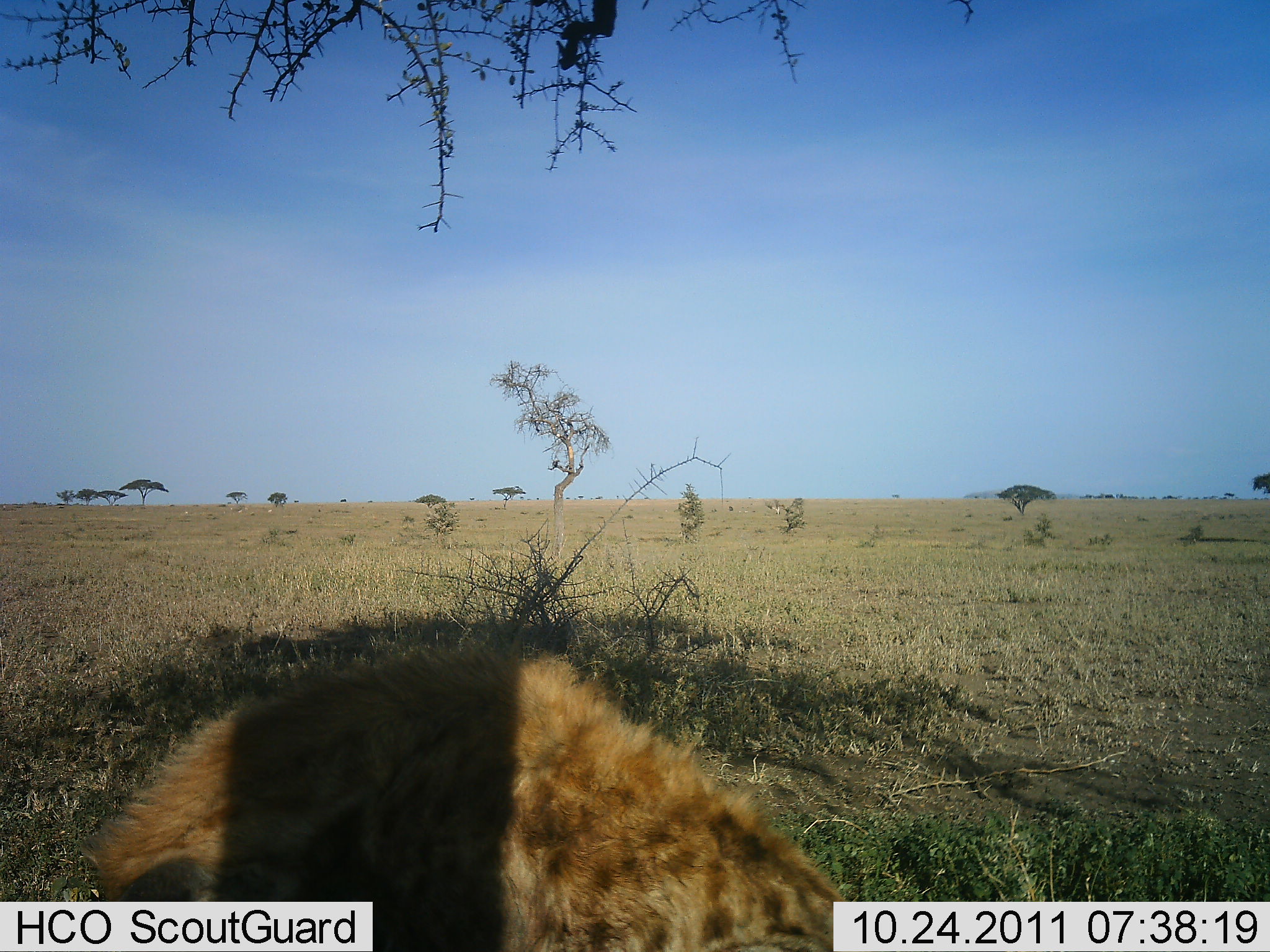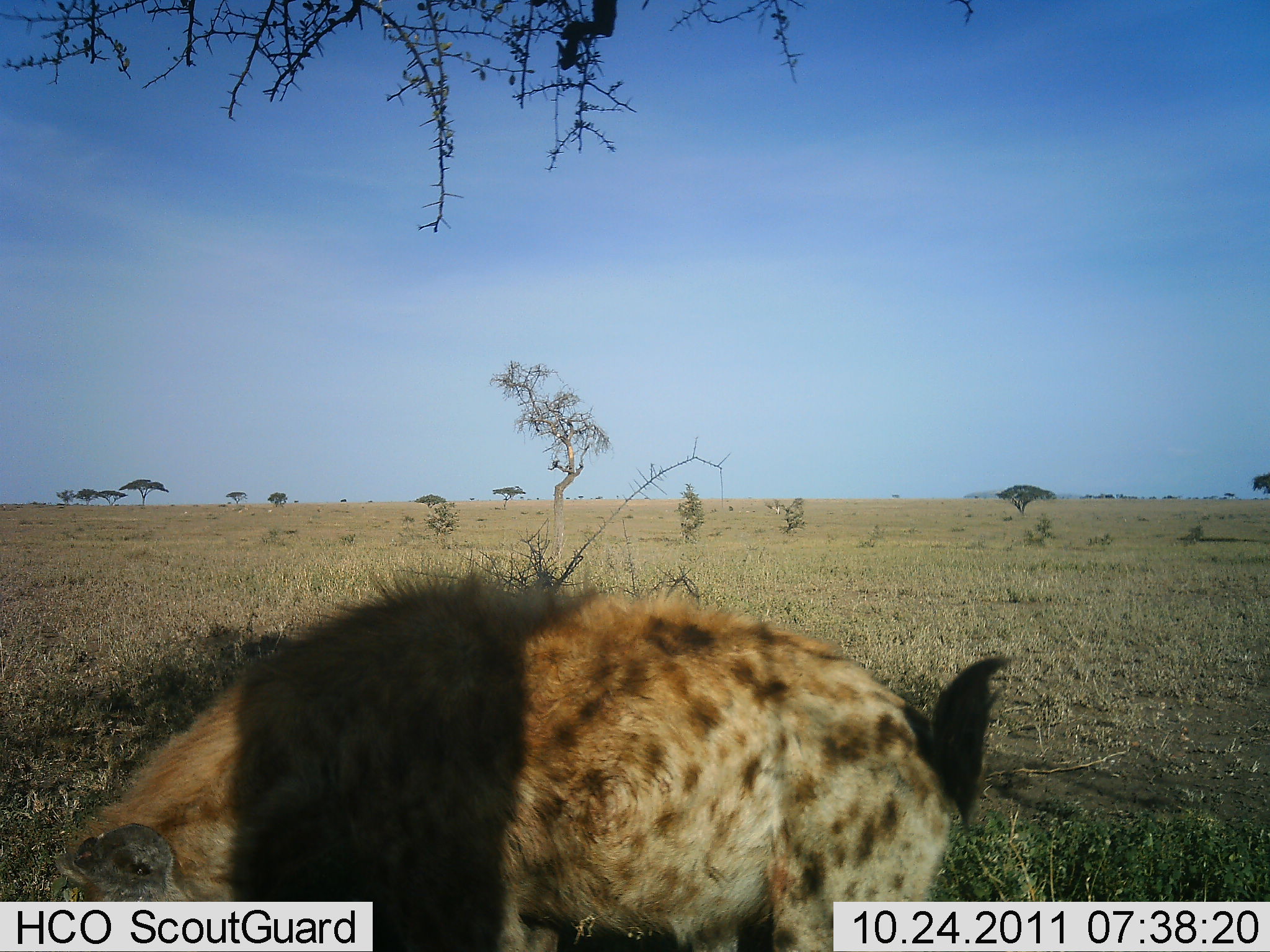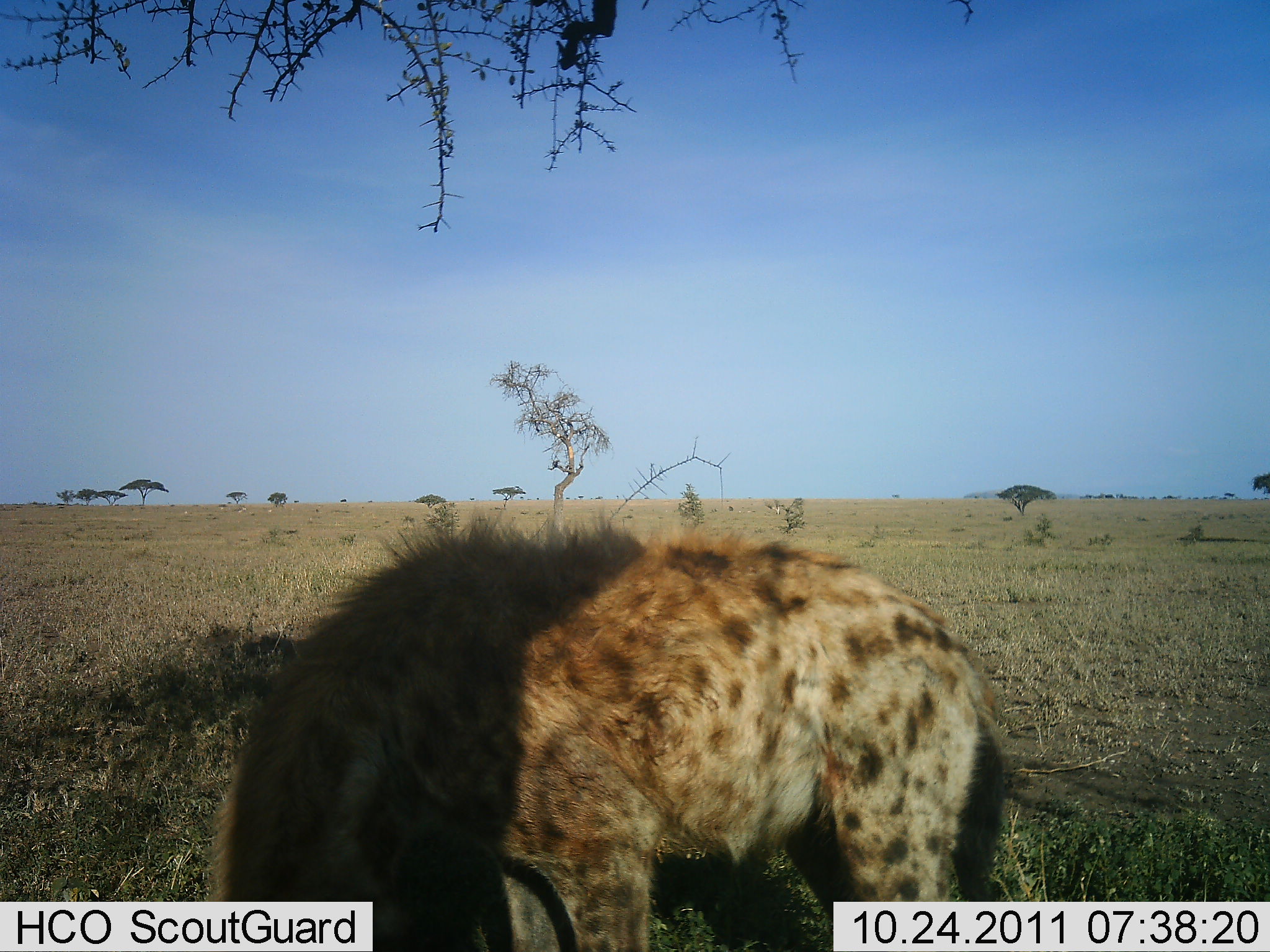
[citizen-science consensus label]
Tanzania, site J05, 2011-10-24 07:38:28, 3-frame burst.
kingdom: Animalia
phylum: Chordata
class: Mammalia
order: Carnivora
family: Hyaenidae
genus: Crocuta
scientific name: Crocuta crocuta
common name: spotted hyena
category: hyenaspotted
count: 1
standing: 43%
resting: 7%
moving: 36%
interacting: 14%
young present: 0%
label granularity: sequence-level